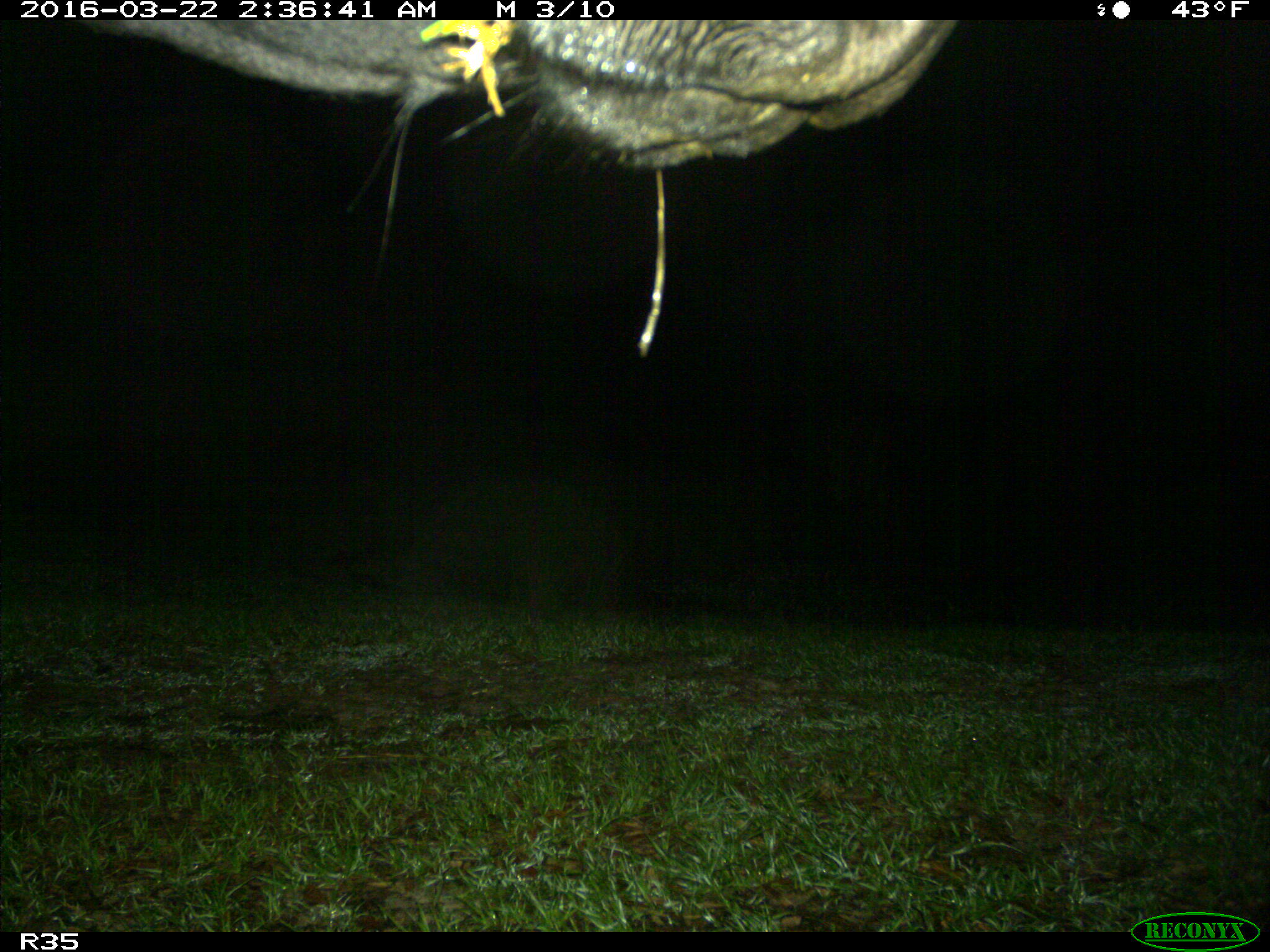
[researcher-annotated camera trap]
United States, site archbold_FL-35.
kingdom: Animalia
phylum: Chordata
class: Mammalia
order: Artiodactyla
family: Bovidae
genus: Bos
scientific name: Bos taurus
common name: domestic cow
Bos taurus (domestic cow).